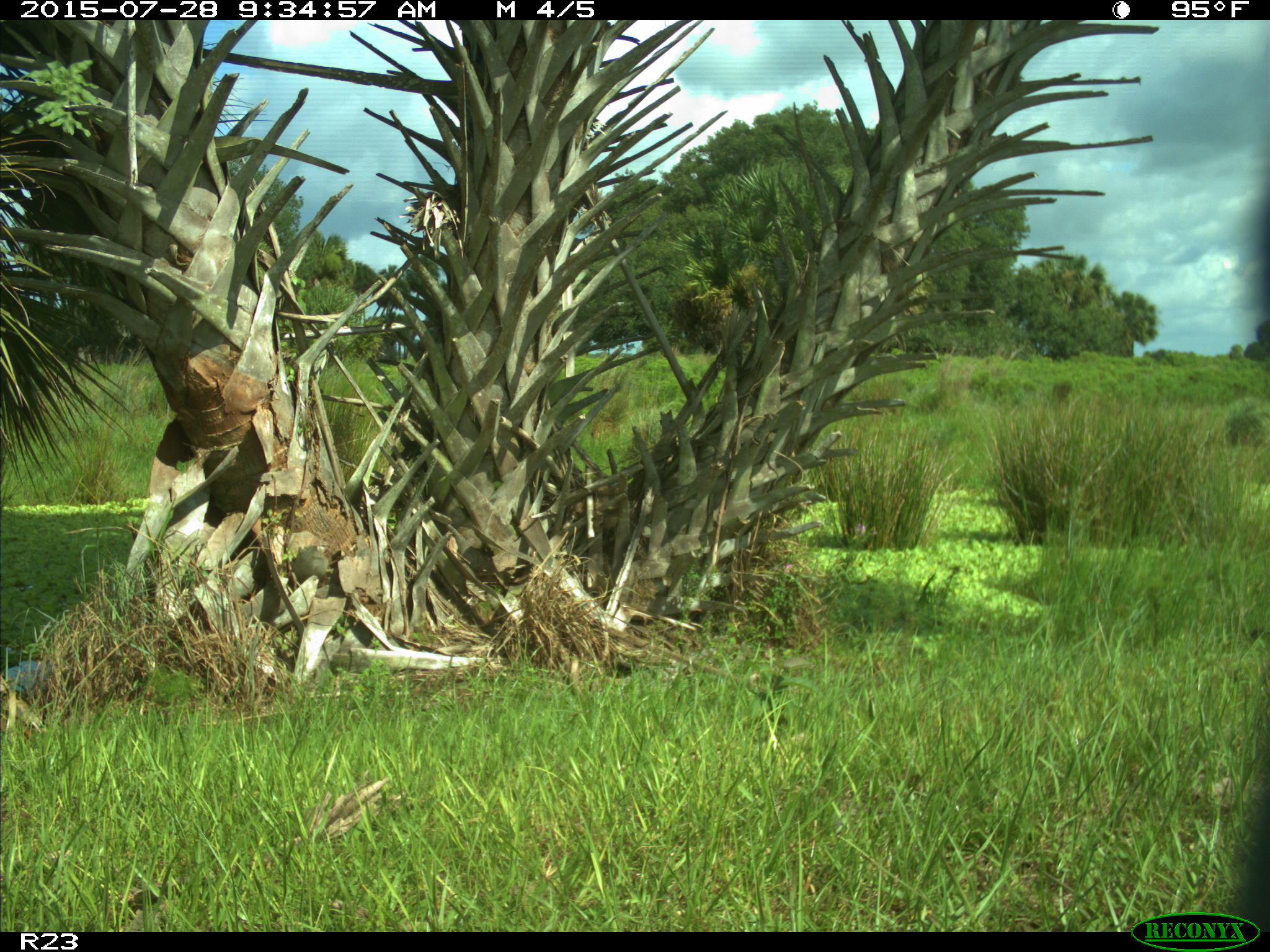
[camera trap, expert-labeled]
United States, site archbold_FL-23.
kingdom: Animalia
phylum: Chordata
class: Mammalia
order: Artiodactyla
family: Bovidae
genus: Bos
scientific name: Bos taurus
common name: domestic cow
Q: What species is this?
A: Bos taurus (domestic cow).